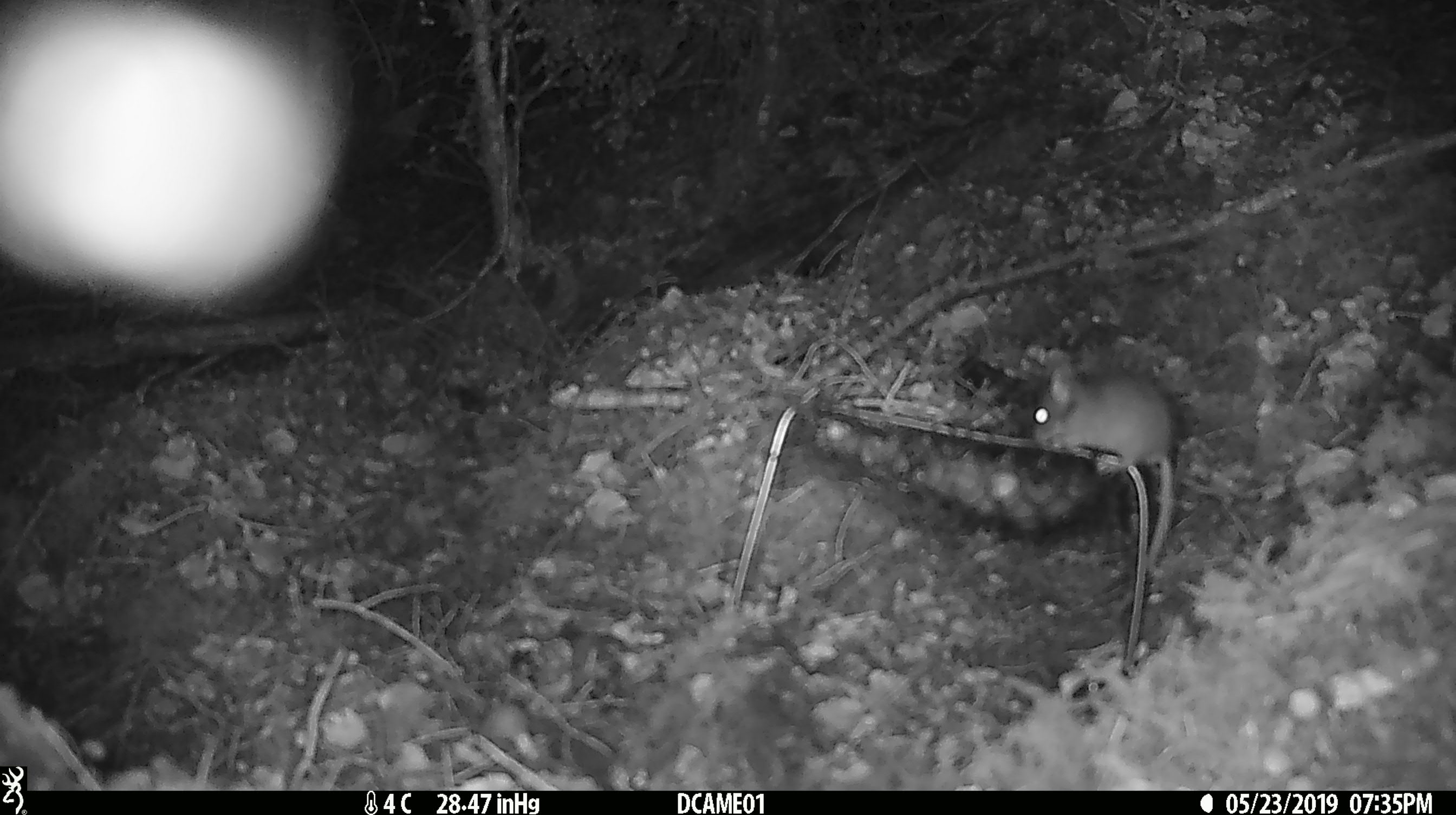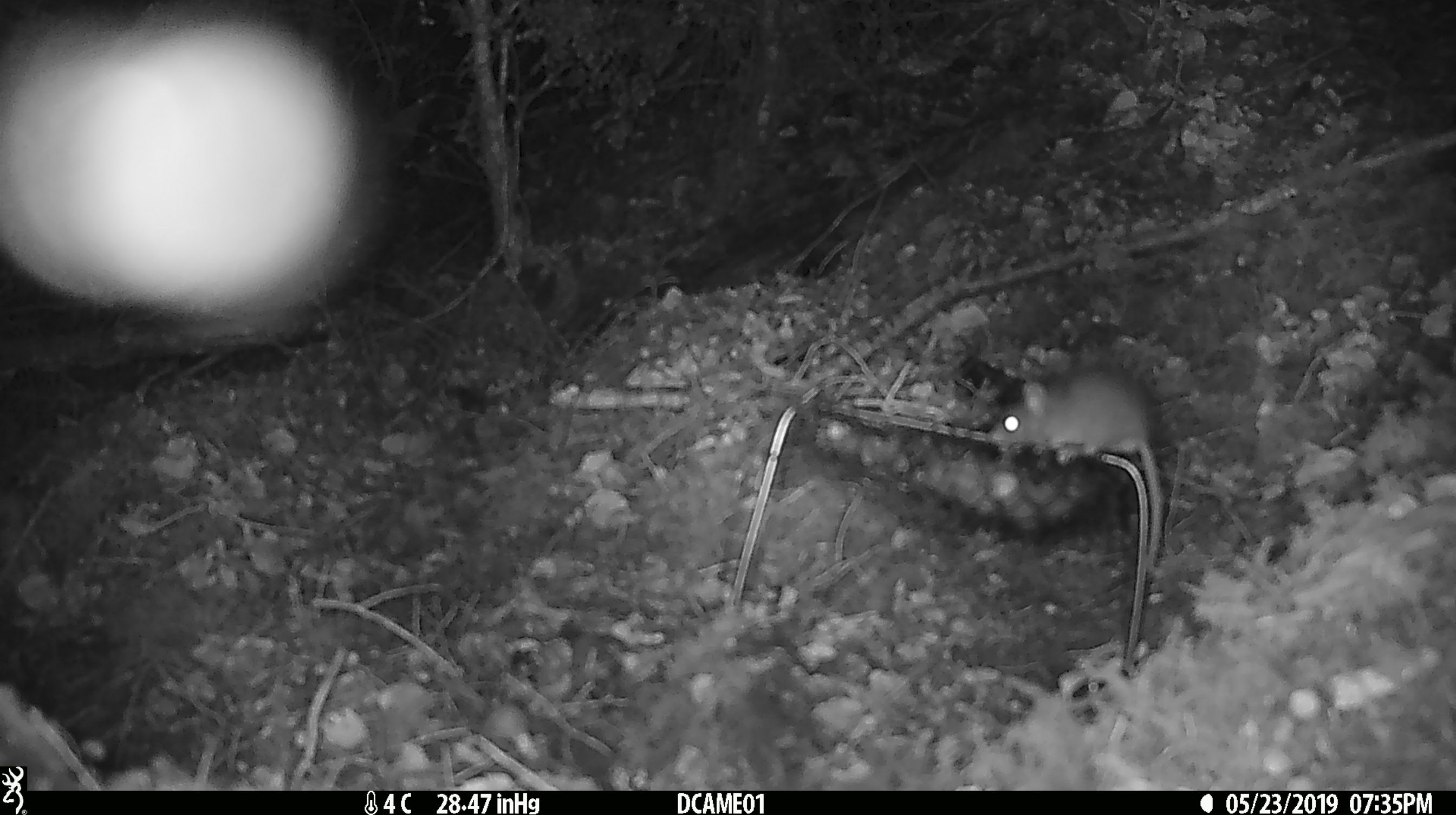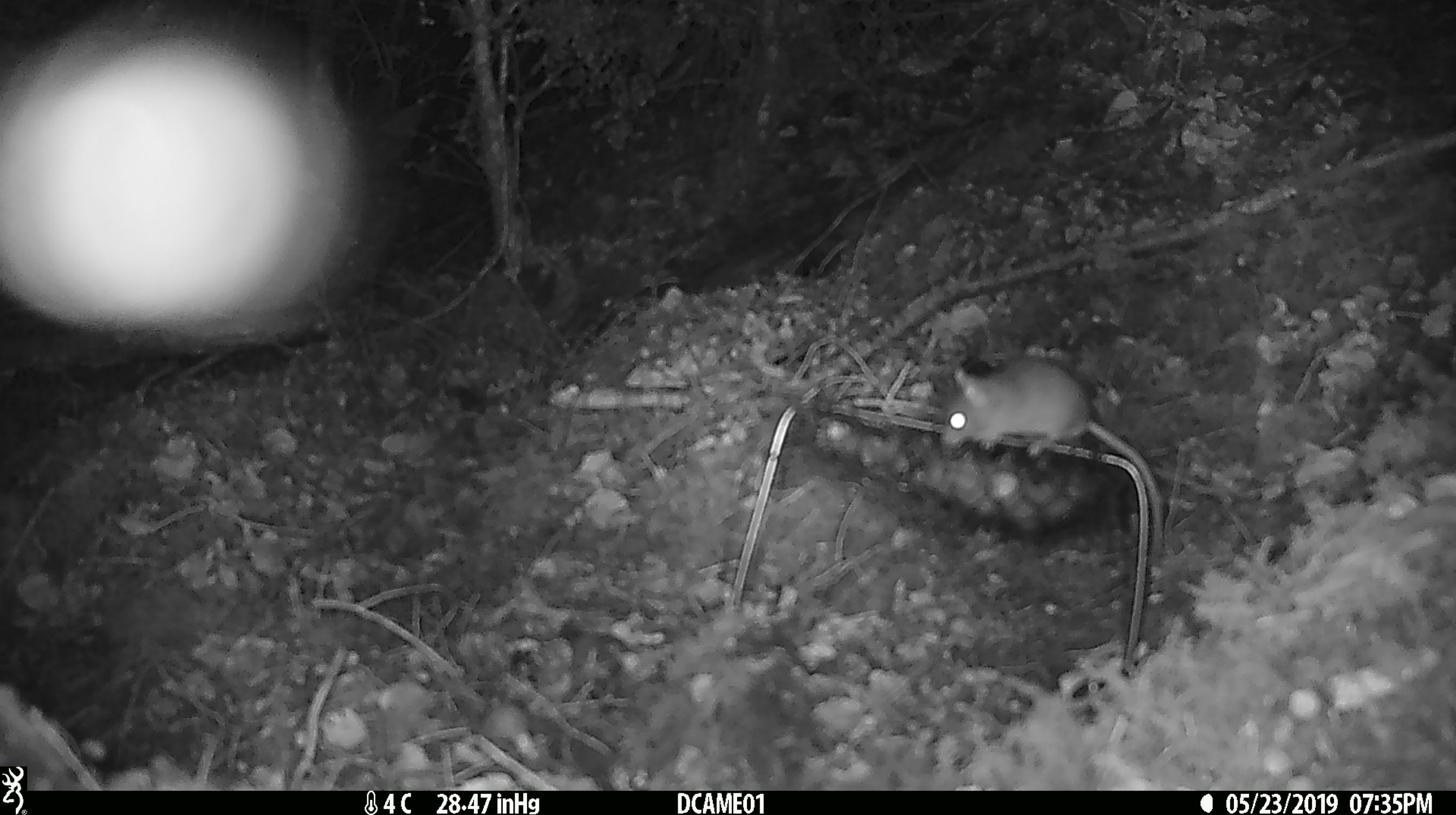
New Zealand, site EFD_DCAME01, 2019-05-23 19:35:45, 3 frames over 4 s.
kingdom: Animalia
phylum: Chordata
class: Mammalia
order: Rodentia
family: Muridae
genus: Mus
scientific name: Mus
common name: mouse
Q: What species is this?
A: Mouse (Mus).